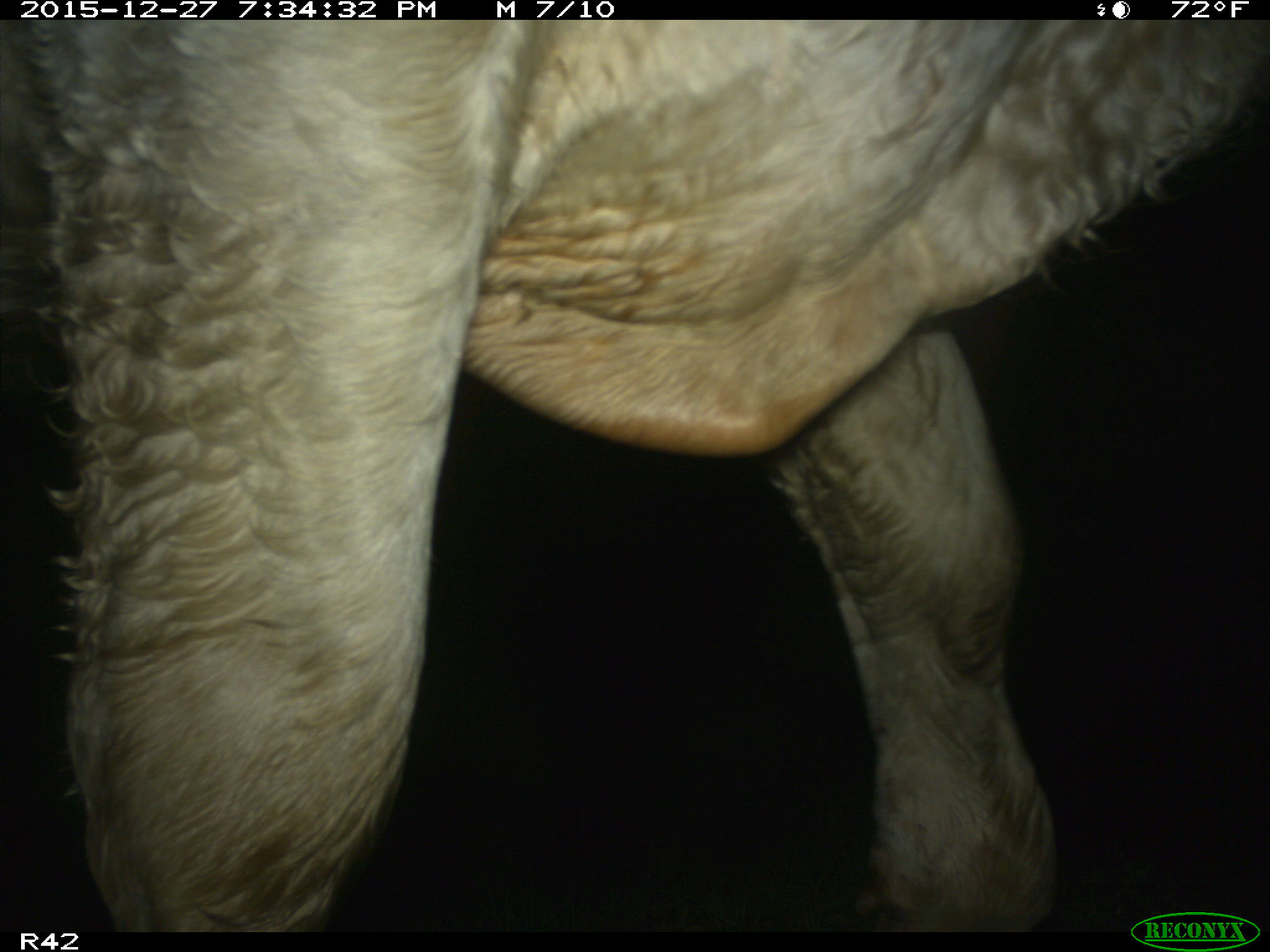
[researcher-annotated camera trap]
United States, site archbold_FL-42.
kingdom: Animalia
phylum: Chordata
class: Mammalia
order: Artiodactyla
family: Bovidae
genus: Bos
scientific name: Bos taurus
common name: domestic cow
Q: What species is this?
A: Bos taurus (domestic cow).